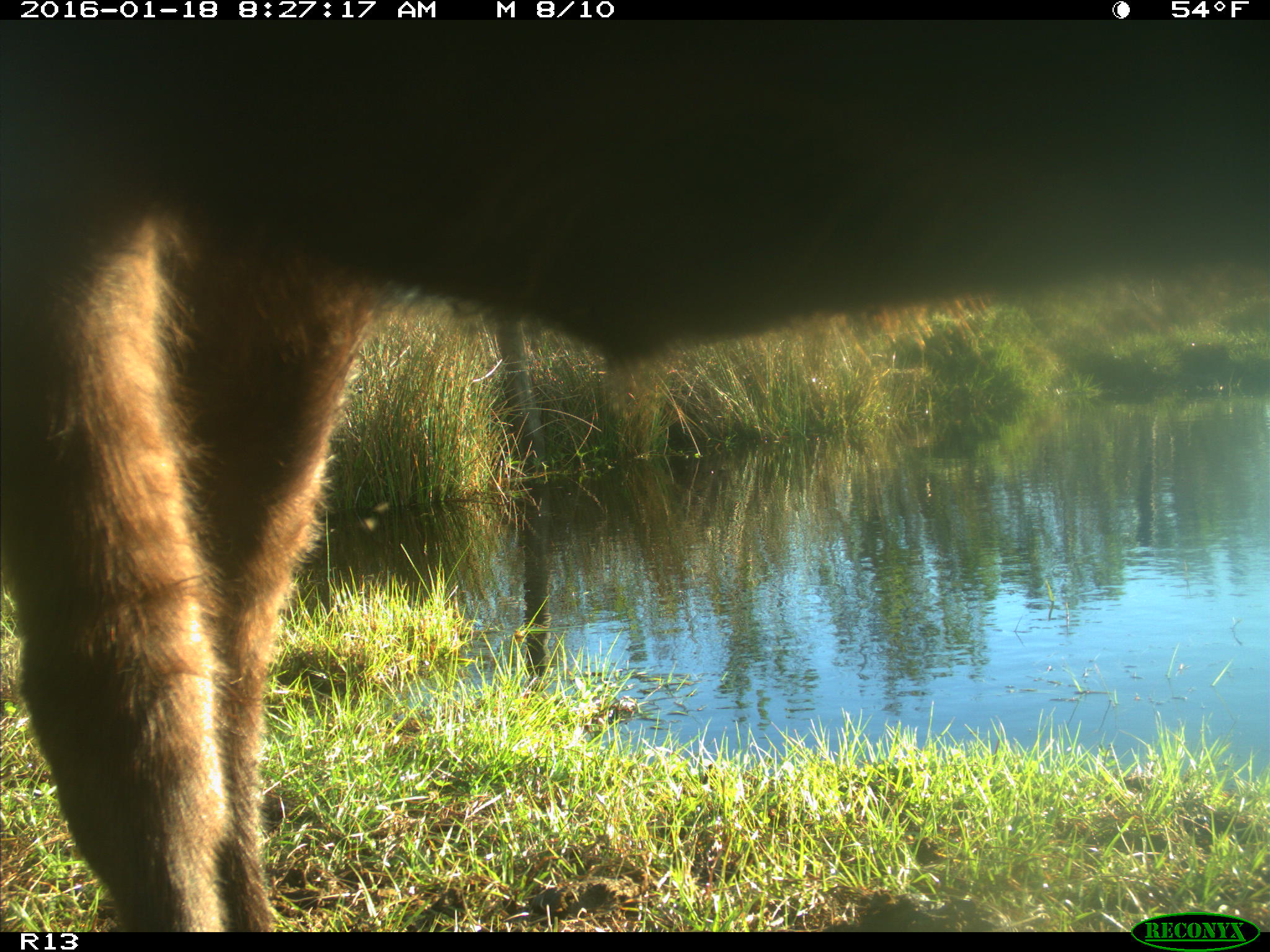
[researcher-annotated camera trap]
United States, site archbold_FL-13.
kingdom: Animalia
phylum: Chordata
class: Mammalia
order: Artiodactyla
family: Bovidae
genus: Bos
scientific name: Bos taurus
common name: domestic cow